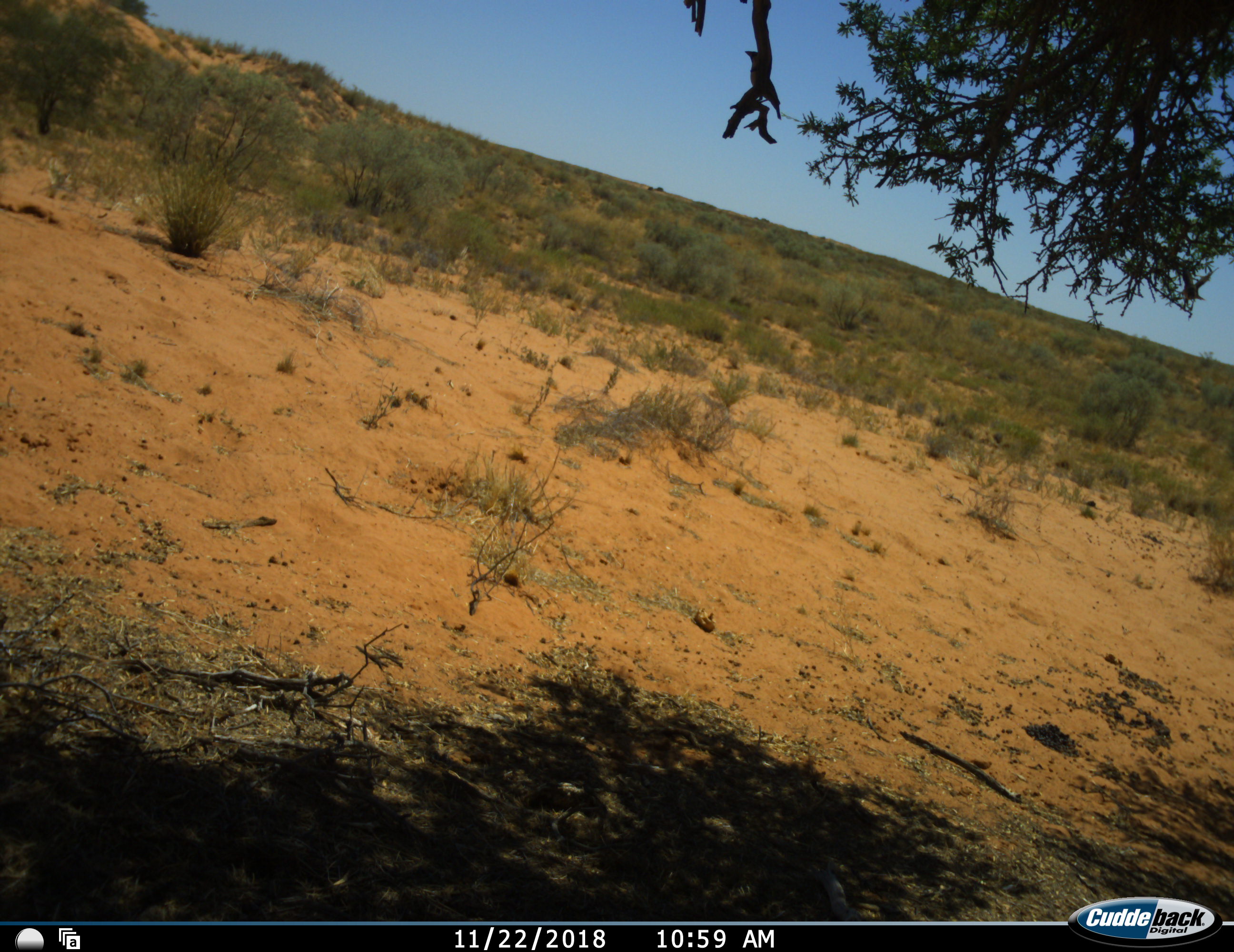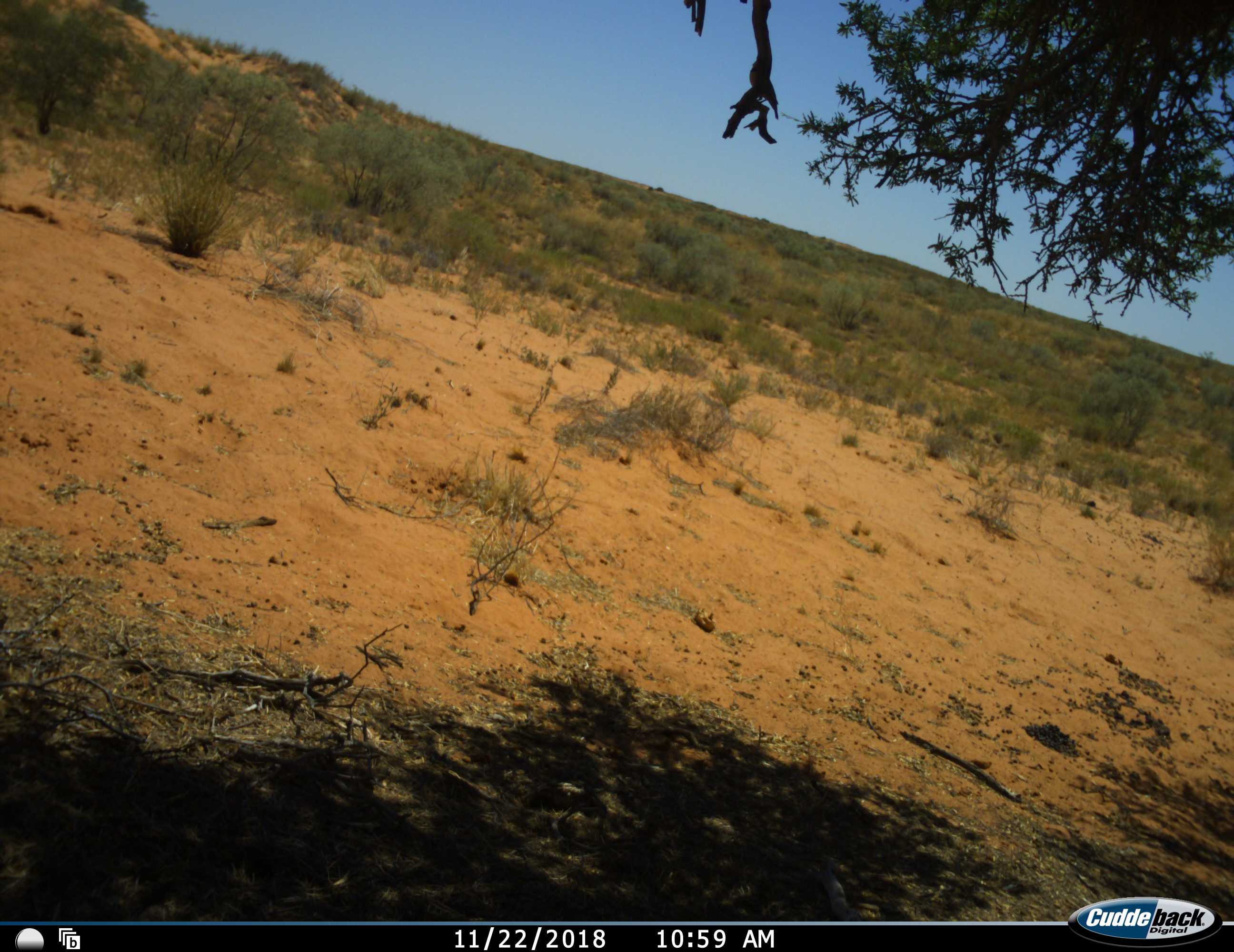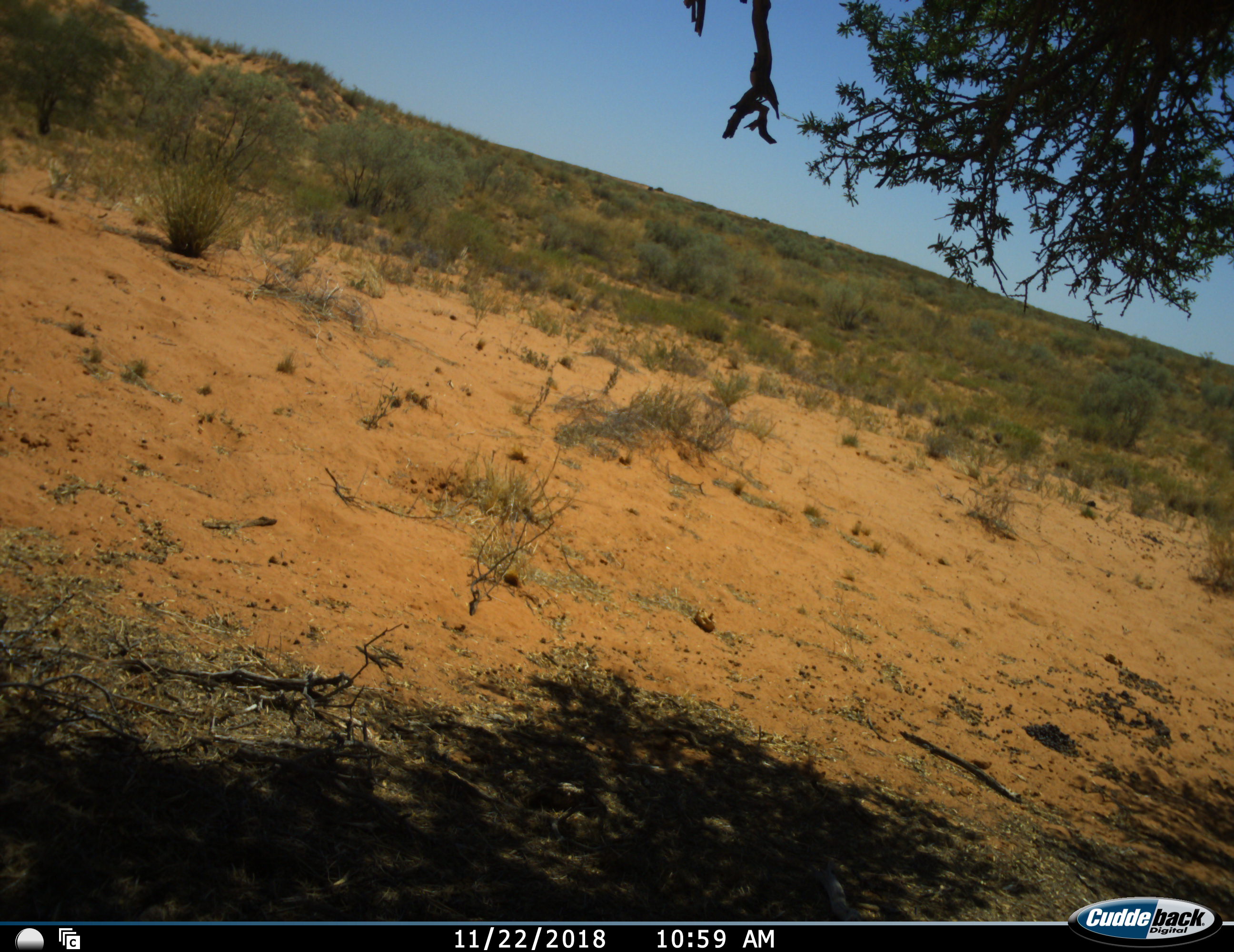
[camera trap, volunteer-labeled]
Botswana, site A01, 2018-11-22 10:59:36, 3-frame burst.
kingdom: Animalia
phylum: Chordata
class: Aves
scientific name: Aves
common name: bird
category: birdother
Birdother (bird) (Aves), count 2. Behavior (volunteer vote fractions): standing 50%, resting 10%, moving 90%, interacting 0%. Young present (vote fraction): 0%. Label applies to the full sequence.